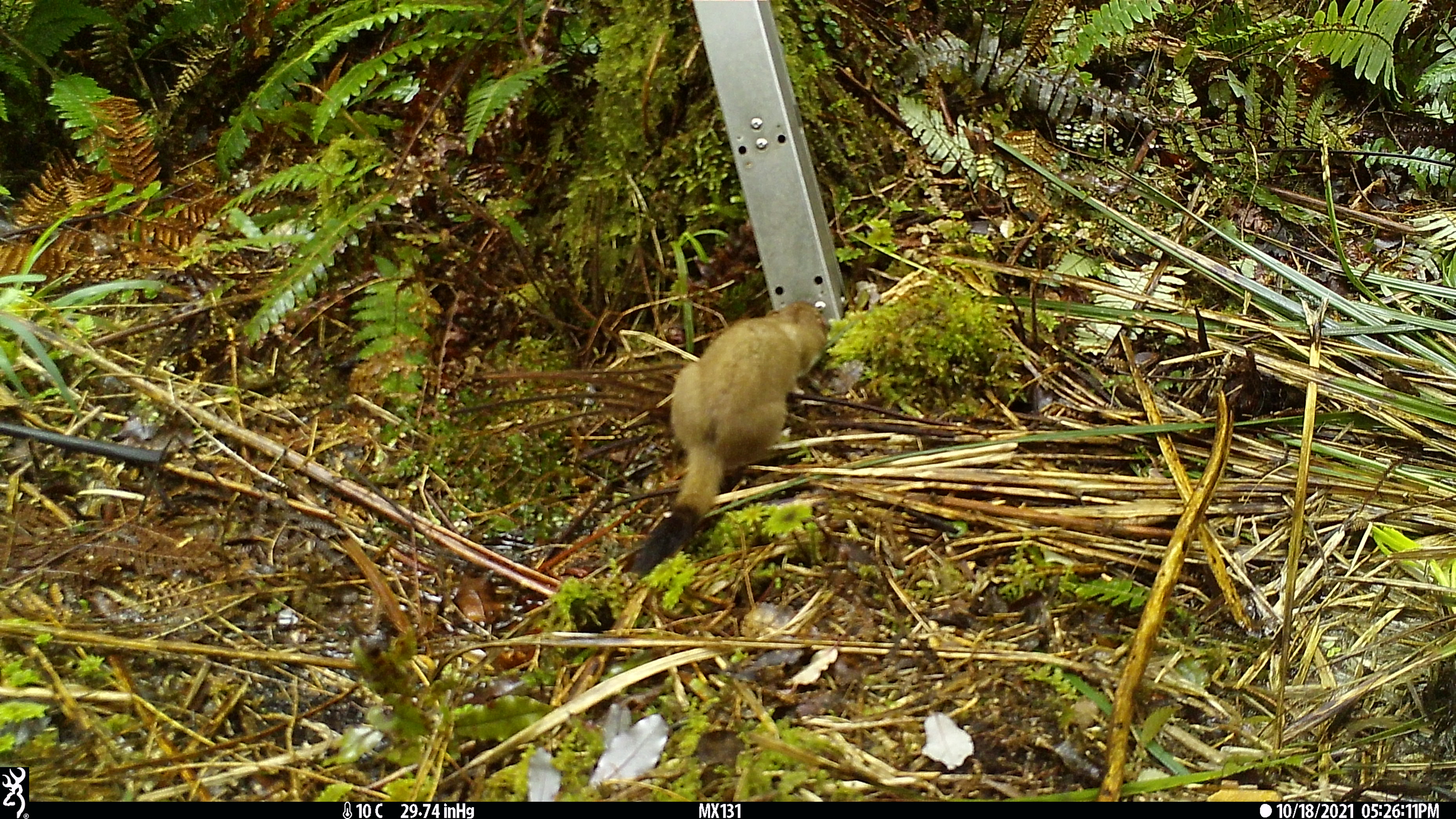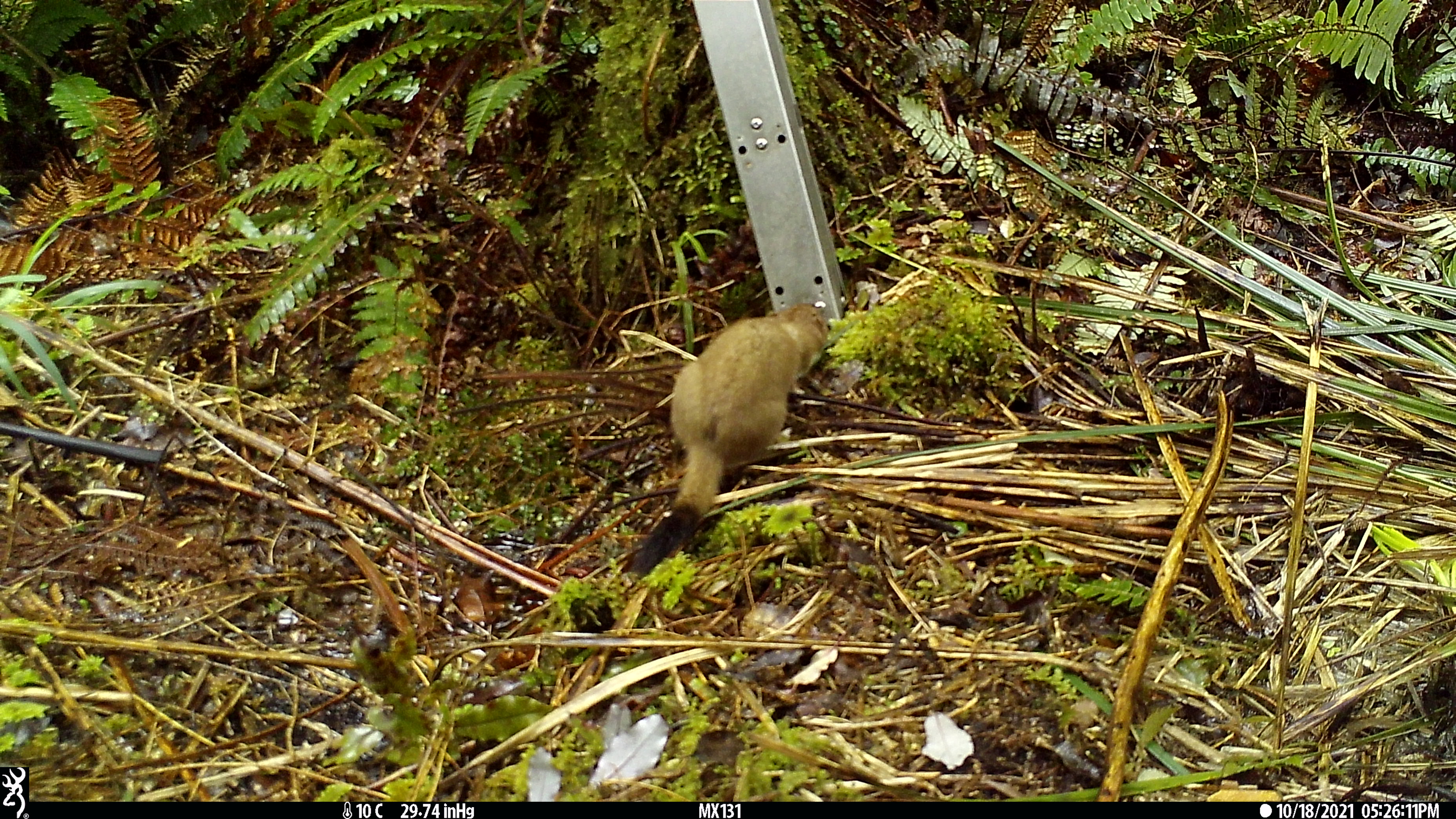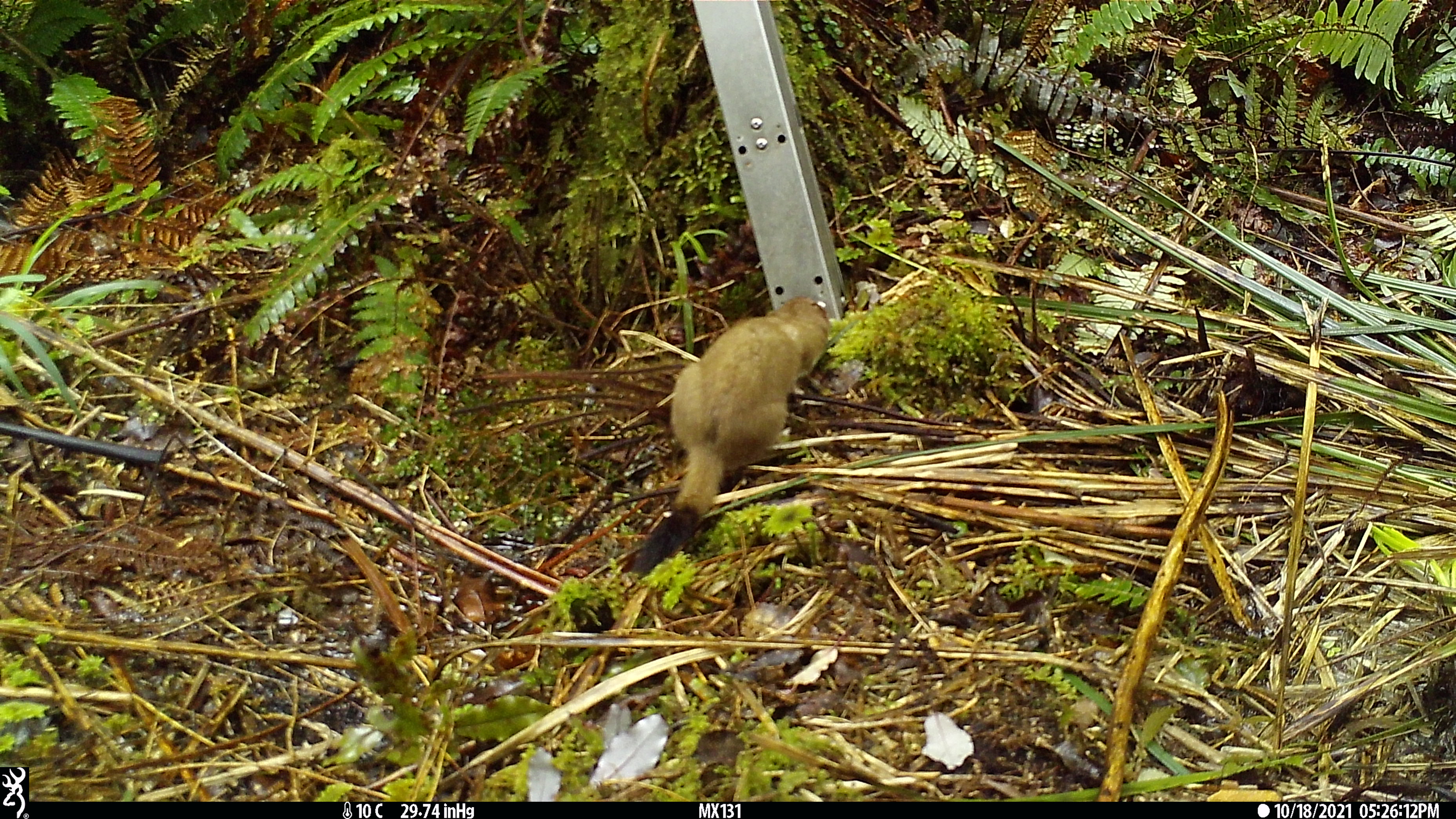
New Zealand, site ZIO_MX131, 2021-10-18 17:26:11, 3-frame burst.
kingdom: Animalia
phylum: Chordata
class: Mammalia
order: Carnivora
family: Mustelidae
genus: Mustela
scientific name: Mustela erminea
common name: stoat